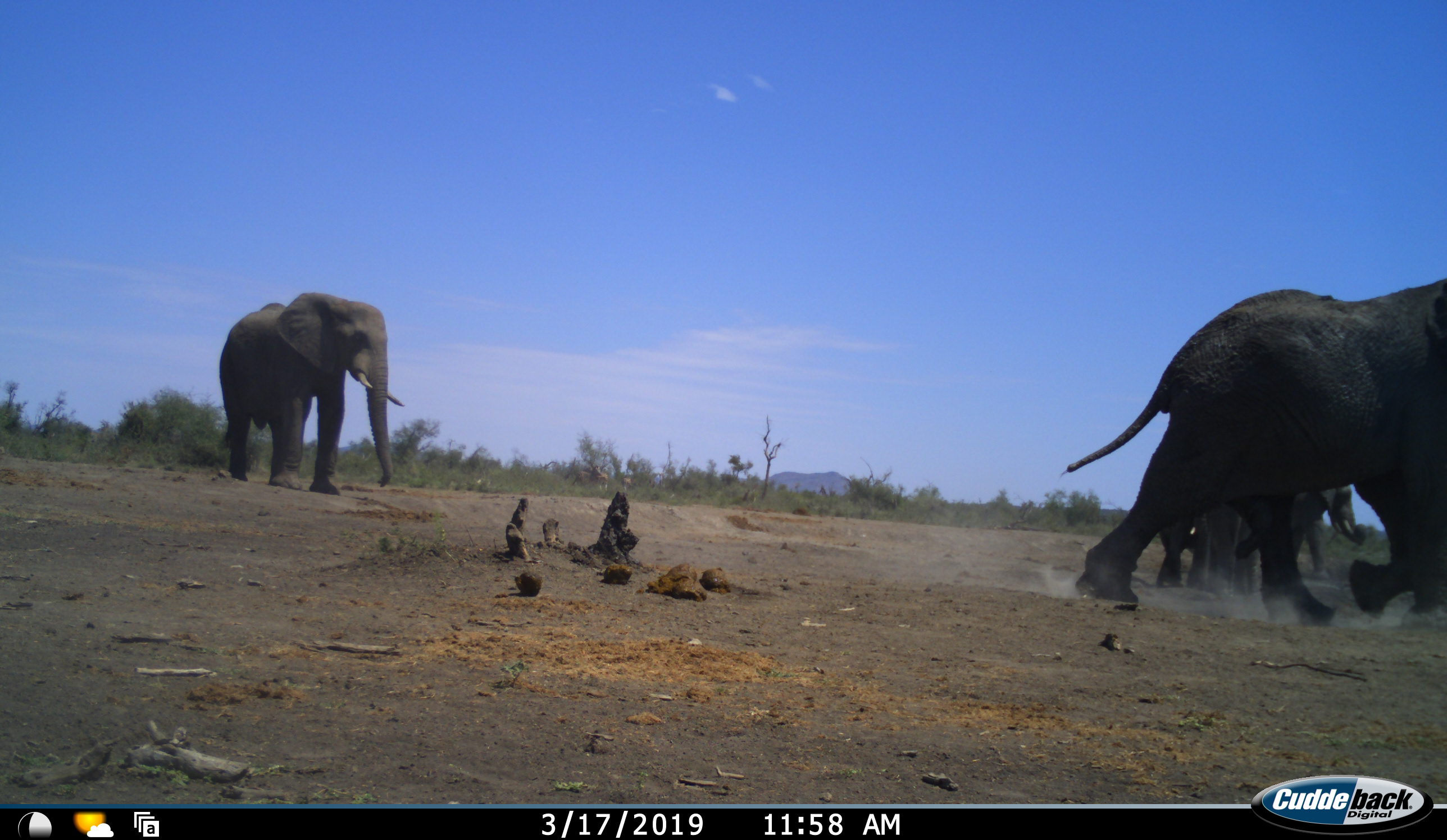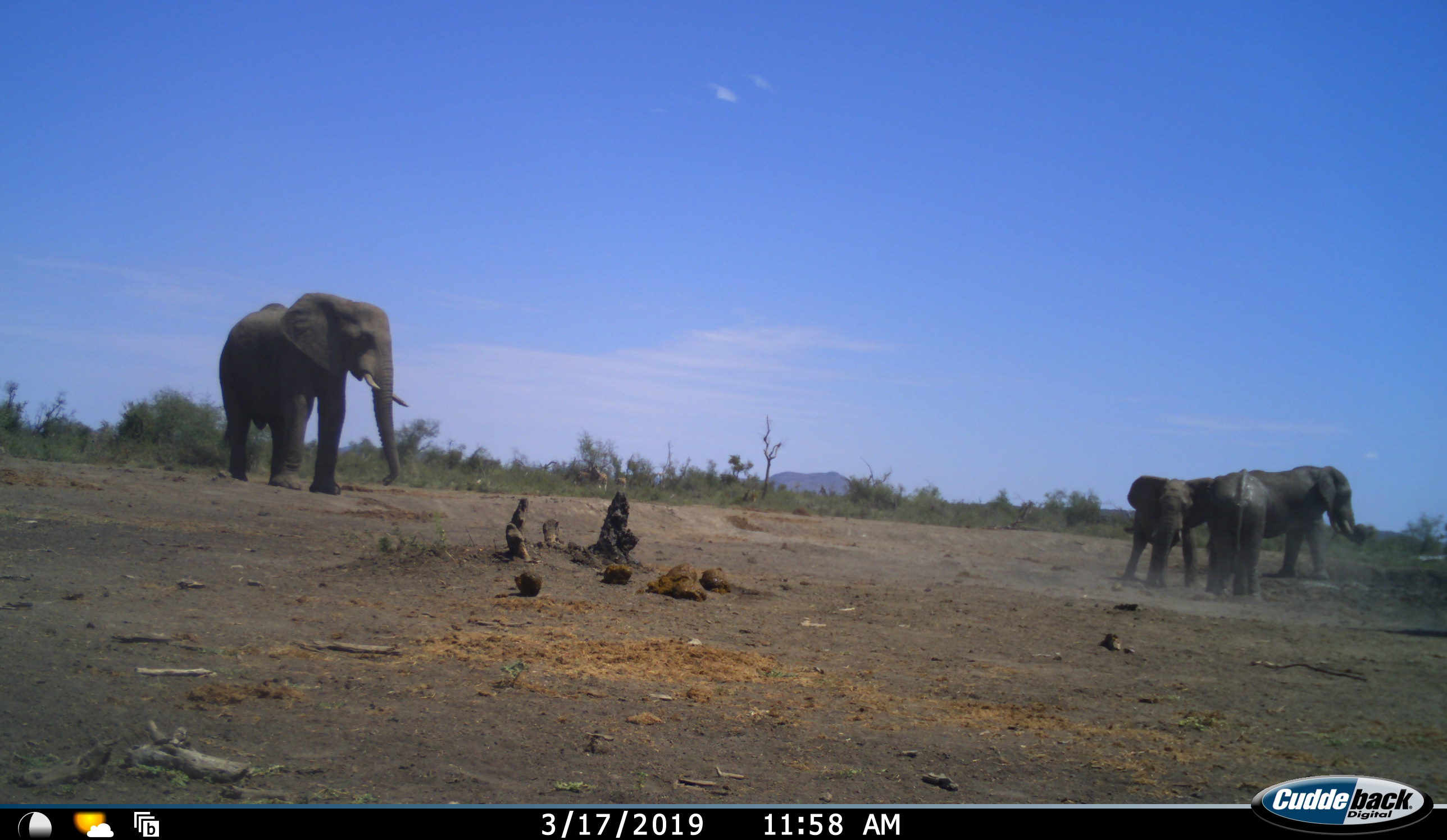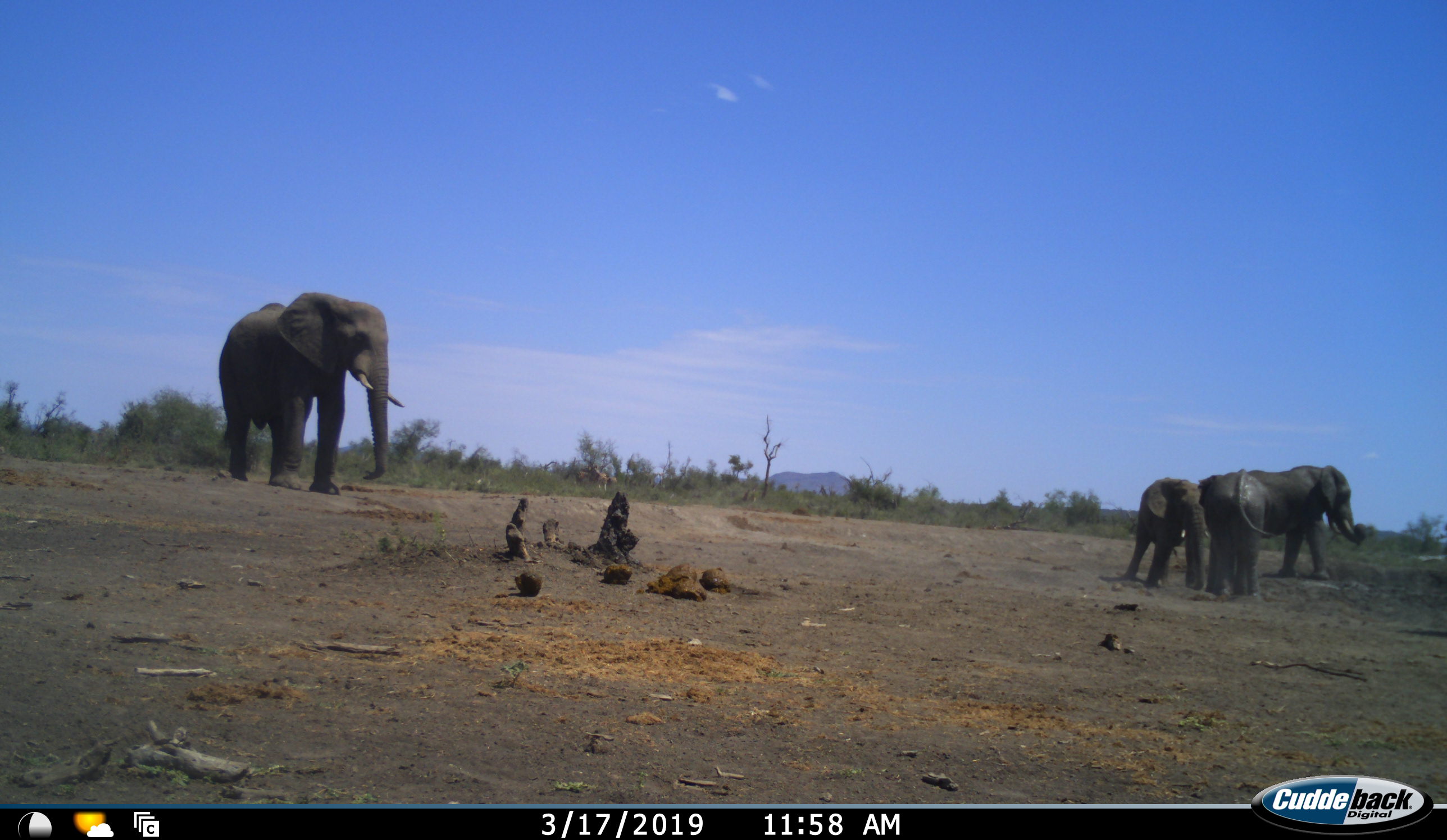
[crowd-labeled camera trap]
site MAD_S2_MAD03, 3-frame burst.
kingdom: Animalia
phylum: Chordata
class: Mammalia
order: Proboscidea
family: Elephantidae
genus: Loxodonta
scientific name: Loxodonta africana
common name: african bush elephant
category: elephant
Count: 5.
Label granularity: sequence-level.